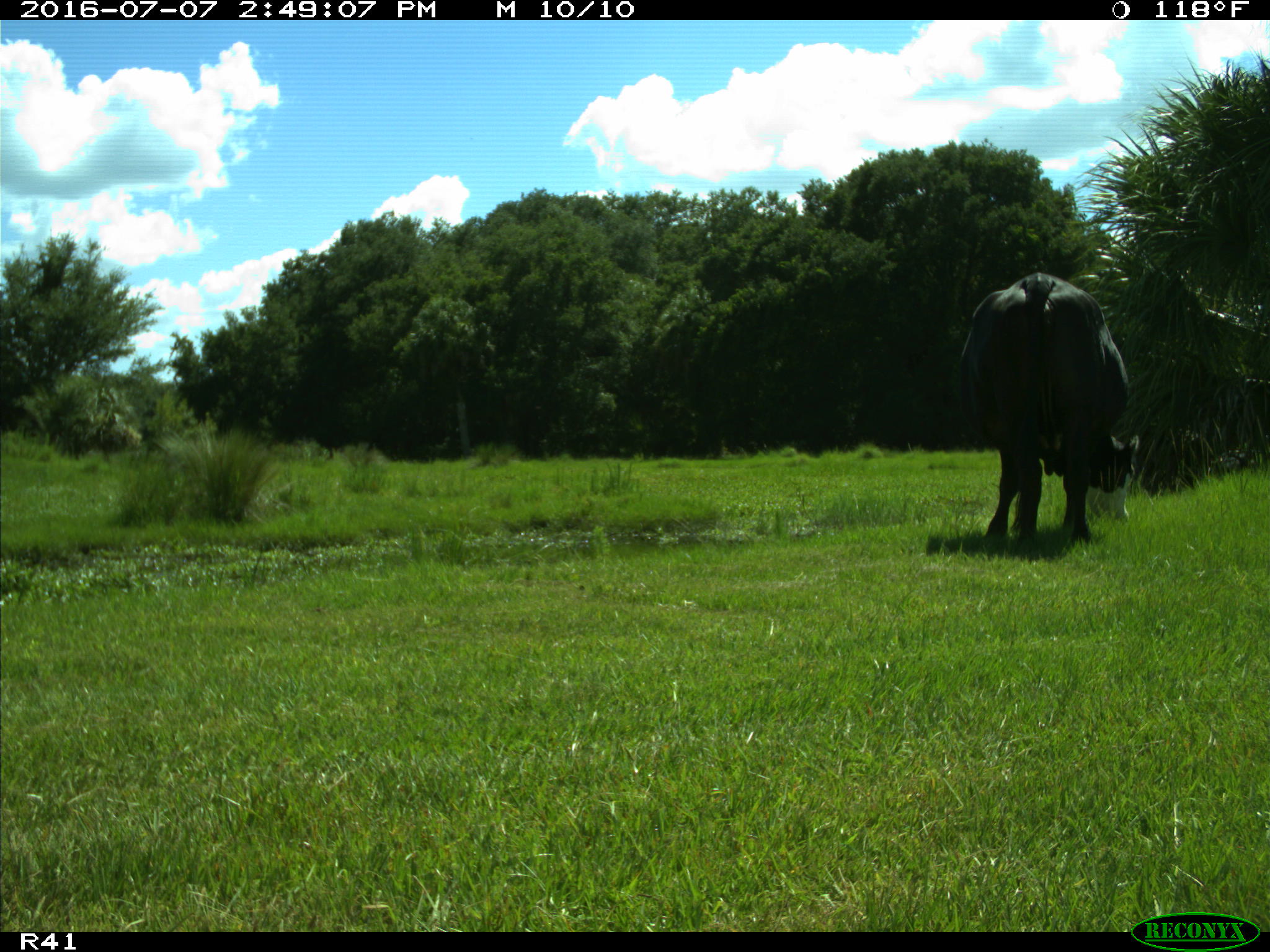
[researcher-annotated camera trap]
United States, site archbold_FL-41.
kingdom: Animalia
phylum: Chordata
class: Mammalia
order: Artiodactyla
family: Bovidae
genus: Bos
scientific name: Bos taurus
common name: domestic cow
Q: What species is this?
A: Bos taurus (domestic cow).